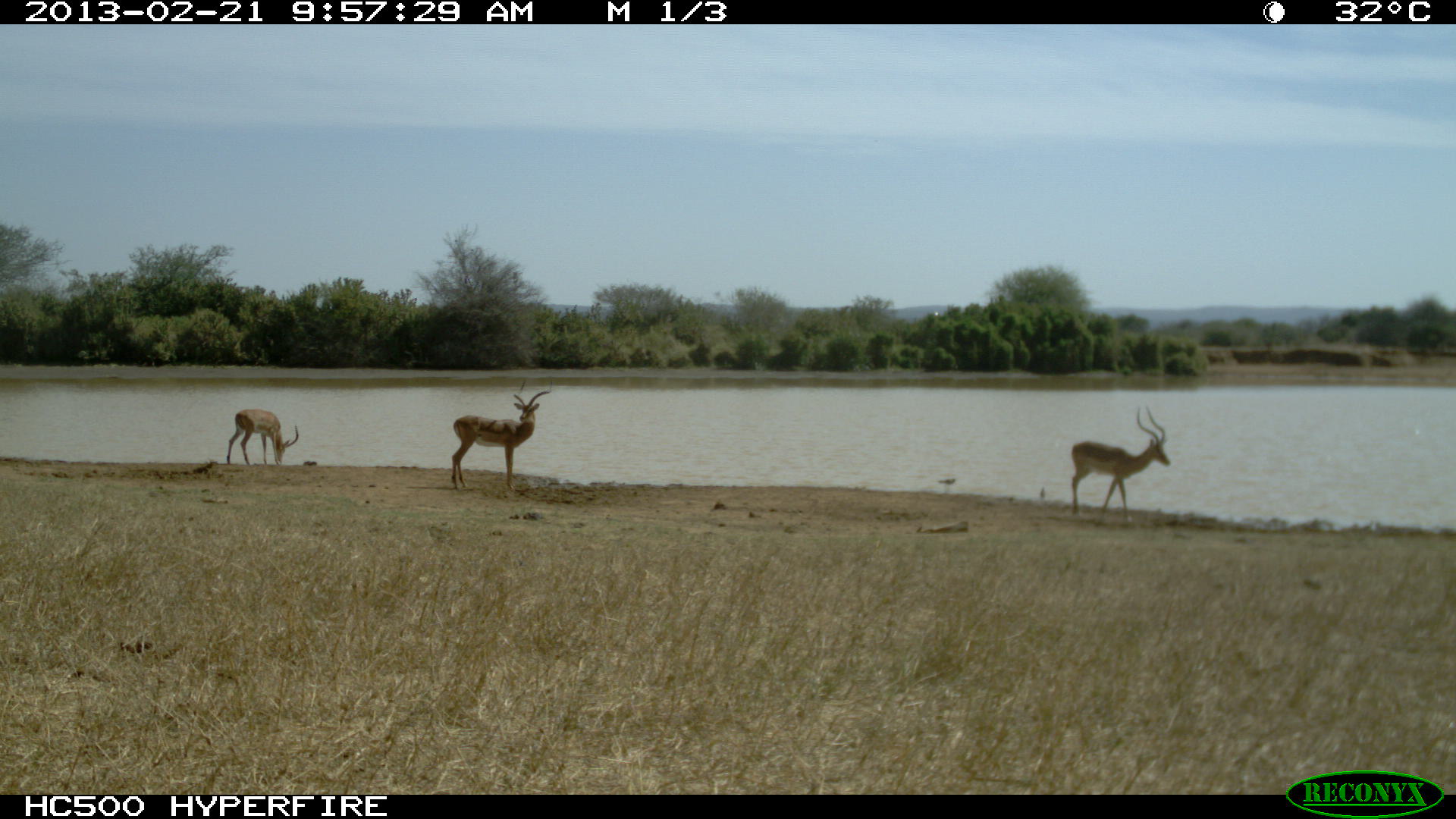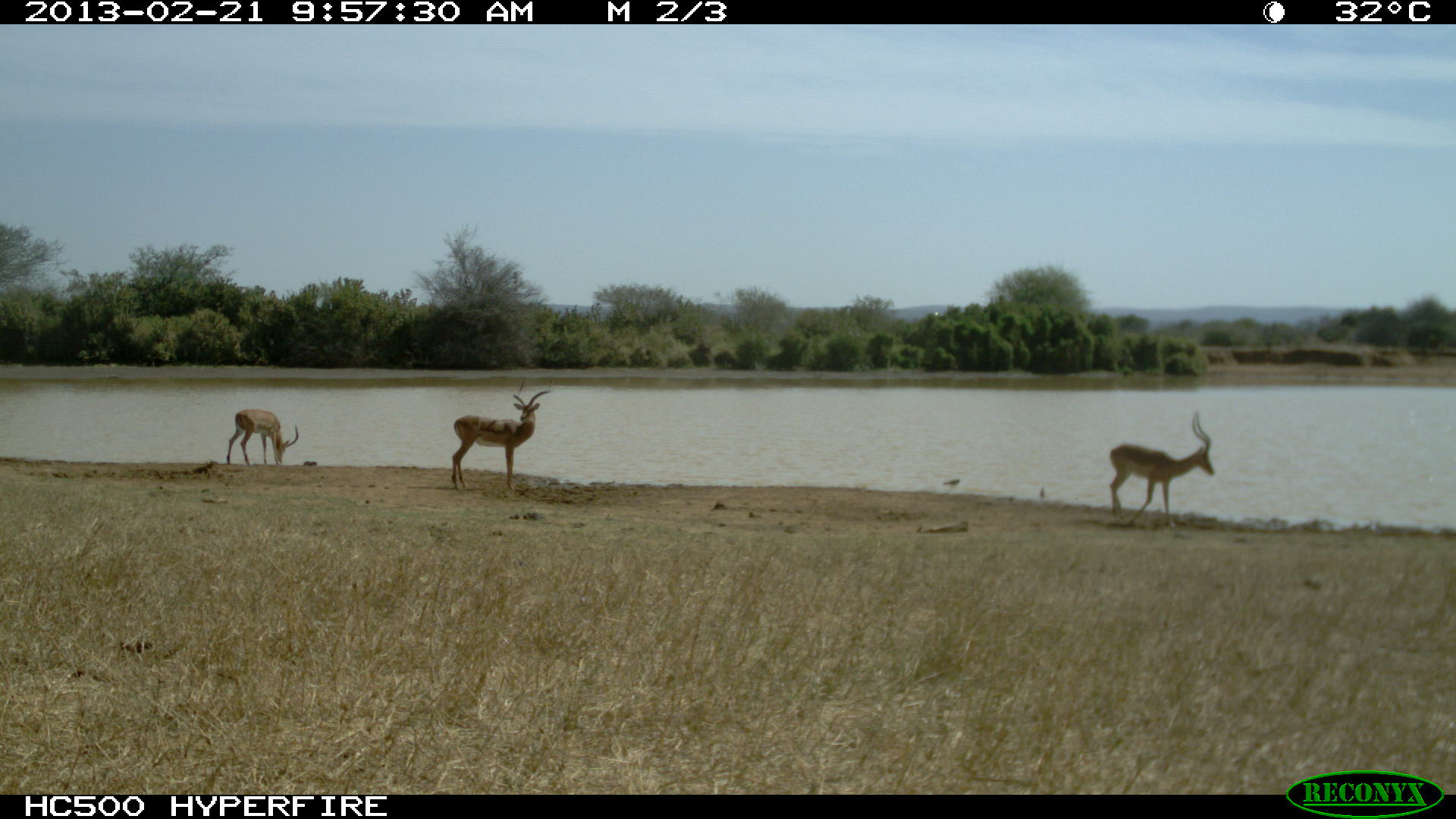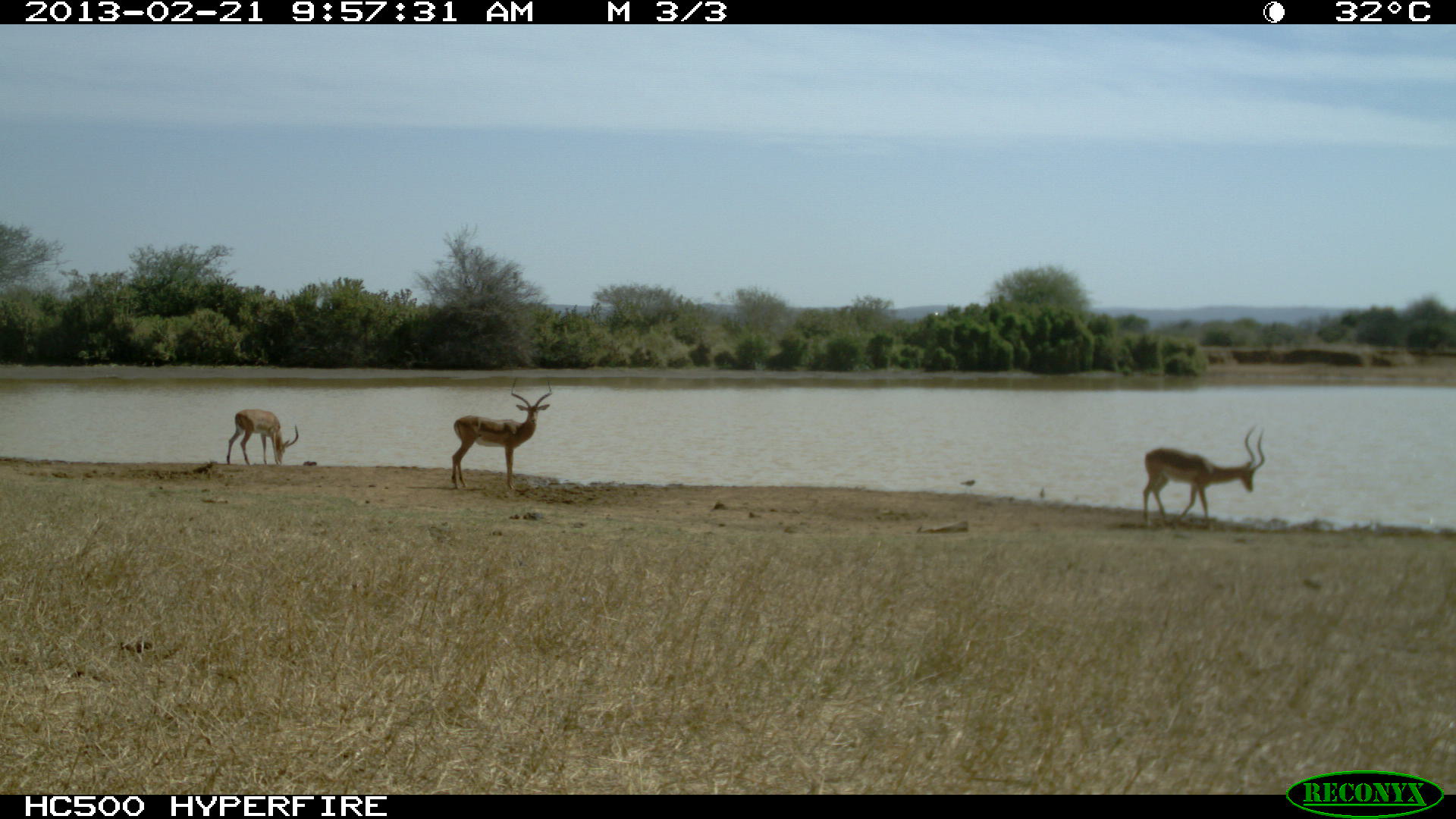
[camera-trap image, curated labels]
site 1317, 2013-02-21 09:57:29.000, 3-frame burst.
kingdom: Animalia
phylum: Chordata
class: Mammalia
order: Artiodactyla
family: Bovidae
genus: Aepyceros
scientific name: Aepyceros melampus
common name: impala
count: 3